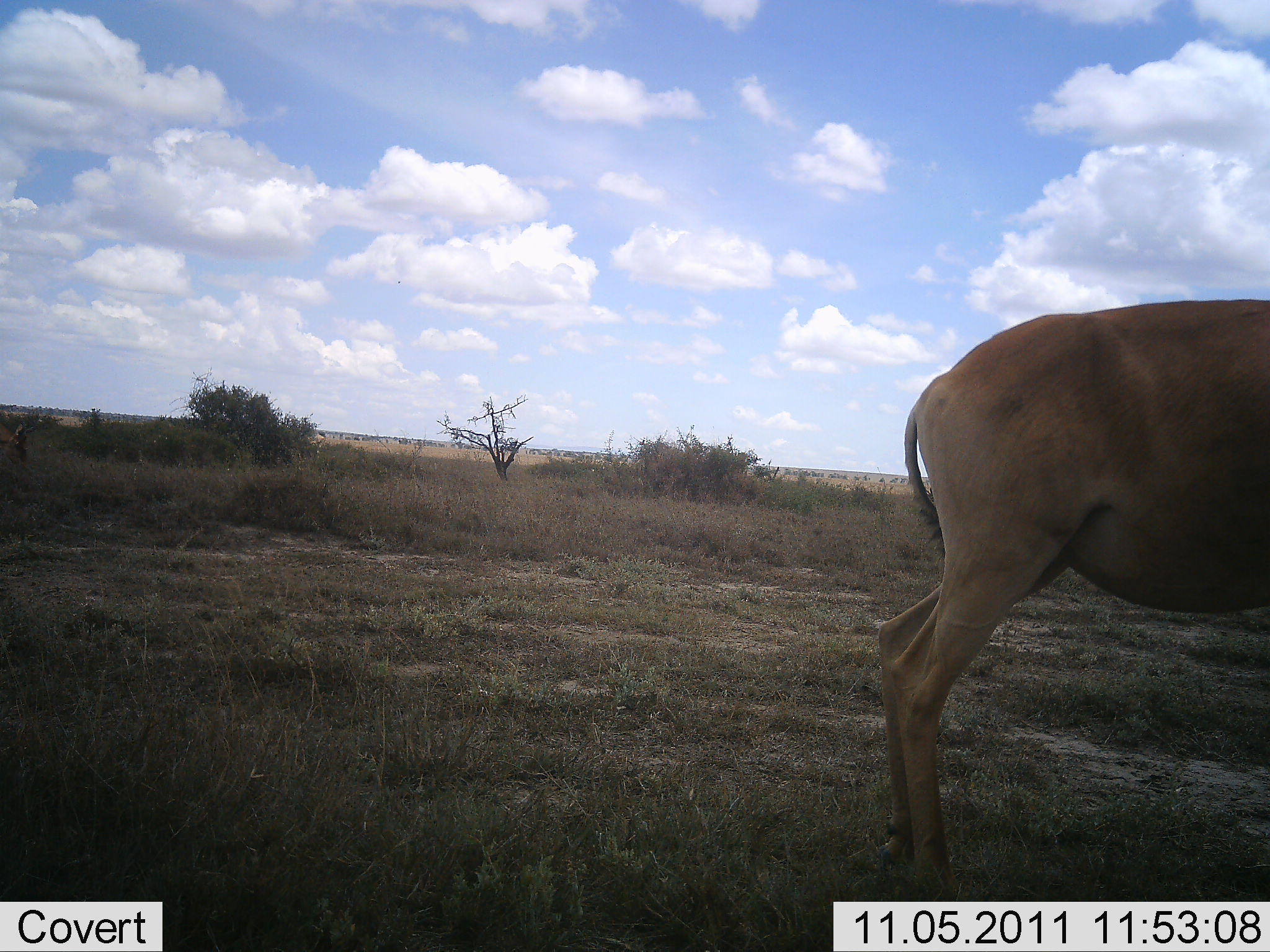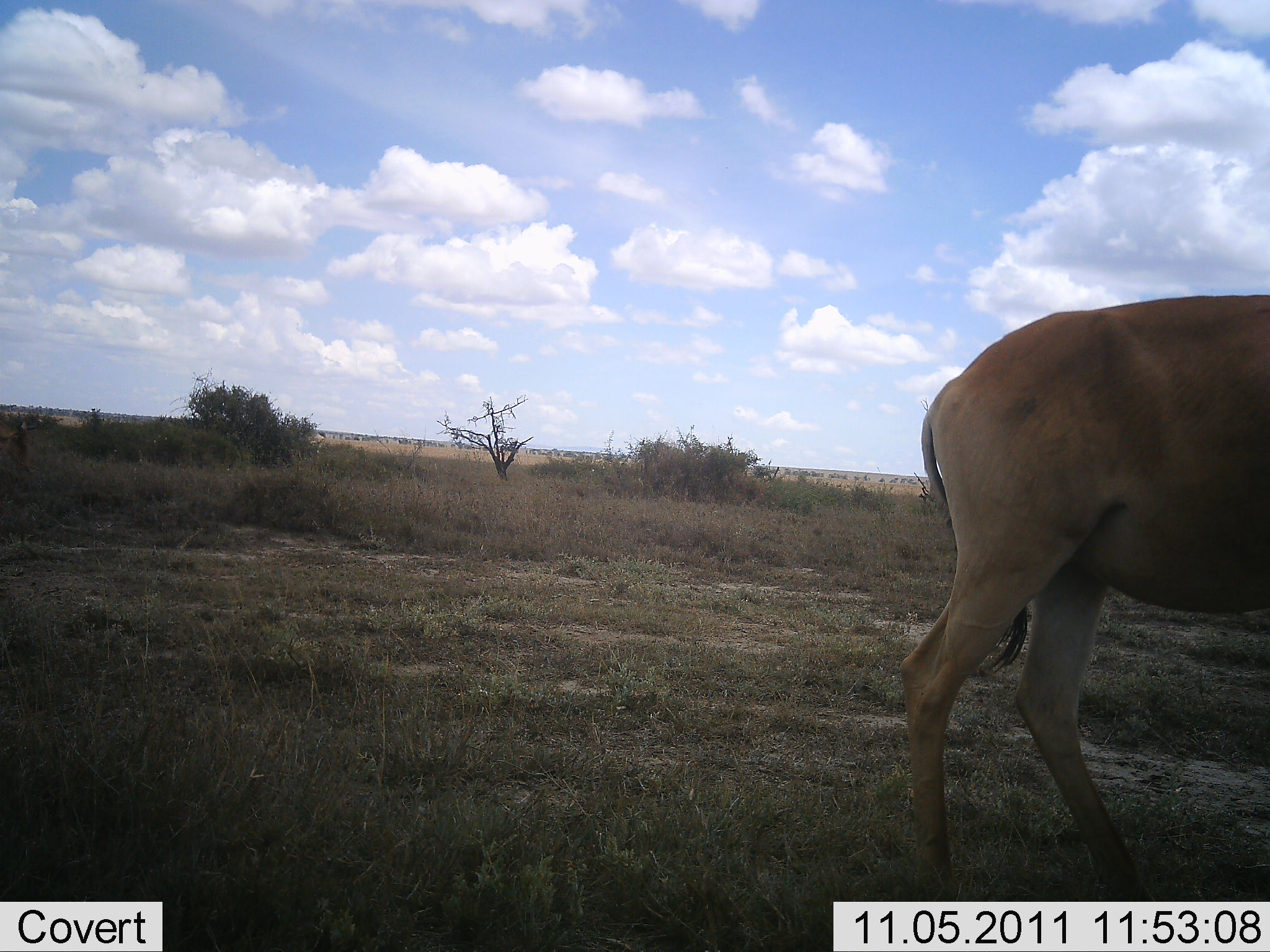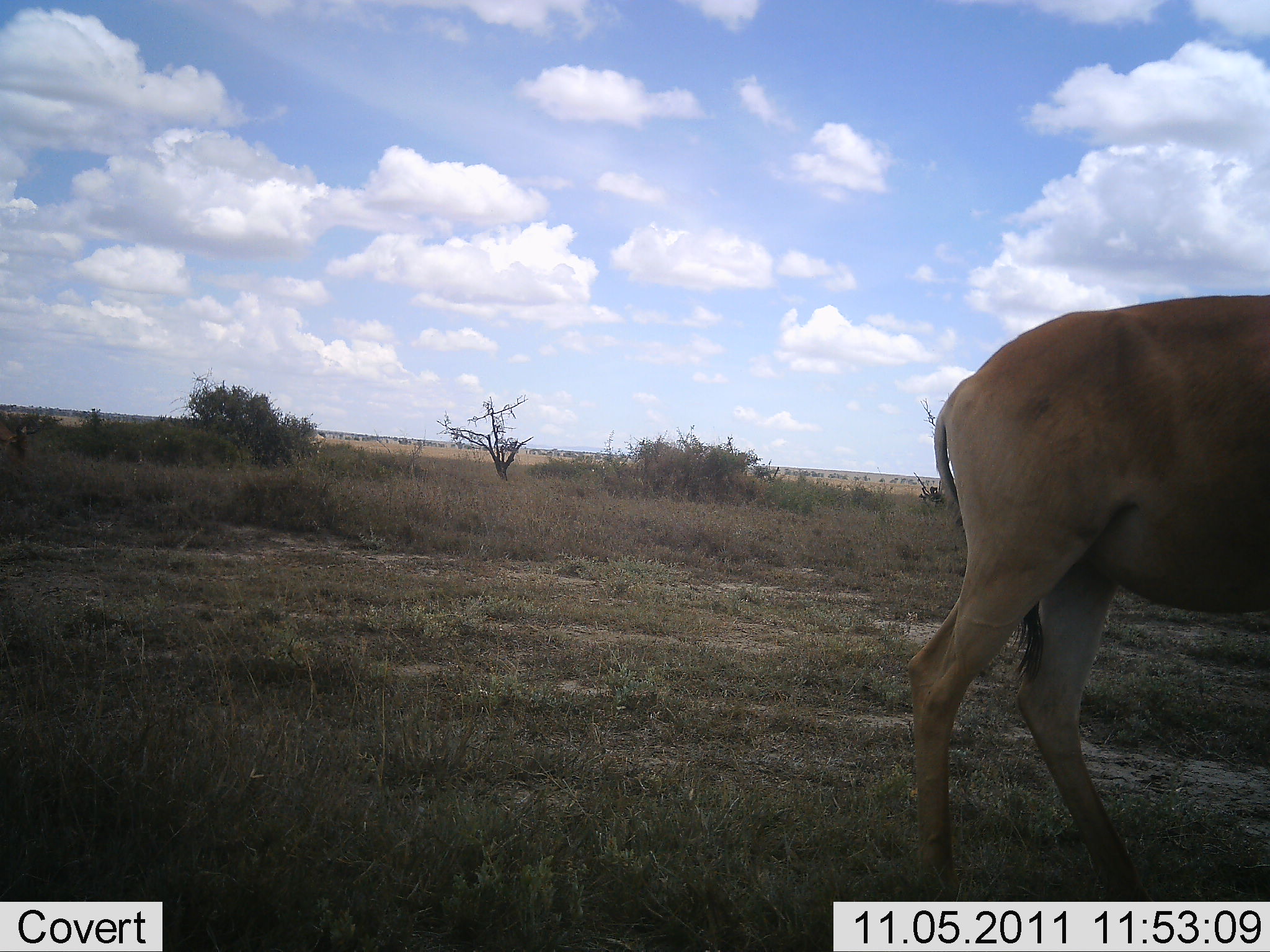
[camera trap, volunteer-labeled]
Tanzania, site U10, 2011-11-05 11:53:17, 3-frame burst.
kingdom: Animalia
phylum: Chordata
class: Mammalia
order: Artiodactyla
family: Bovidae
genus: Alcelaphus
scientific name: Alcelaphus buselaphus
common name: hartebeest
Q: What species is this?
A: Hartebeest (Alcelaphus buselaphus).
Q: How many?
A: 1.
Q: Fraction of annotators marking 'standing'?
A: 73%.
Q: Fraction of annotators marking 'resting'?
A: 0%.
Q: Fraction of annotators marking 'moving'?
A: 27%.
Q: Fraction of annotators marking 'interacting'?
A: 0%.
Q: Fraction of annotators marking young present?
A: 0%.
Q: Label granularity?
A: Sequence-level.